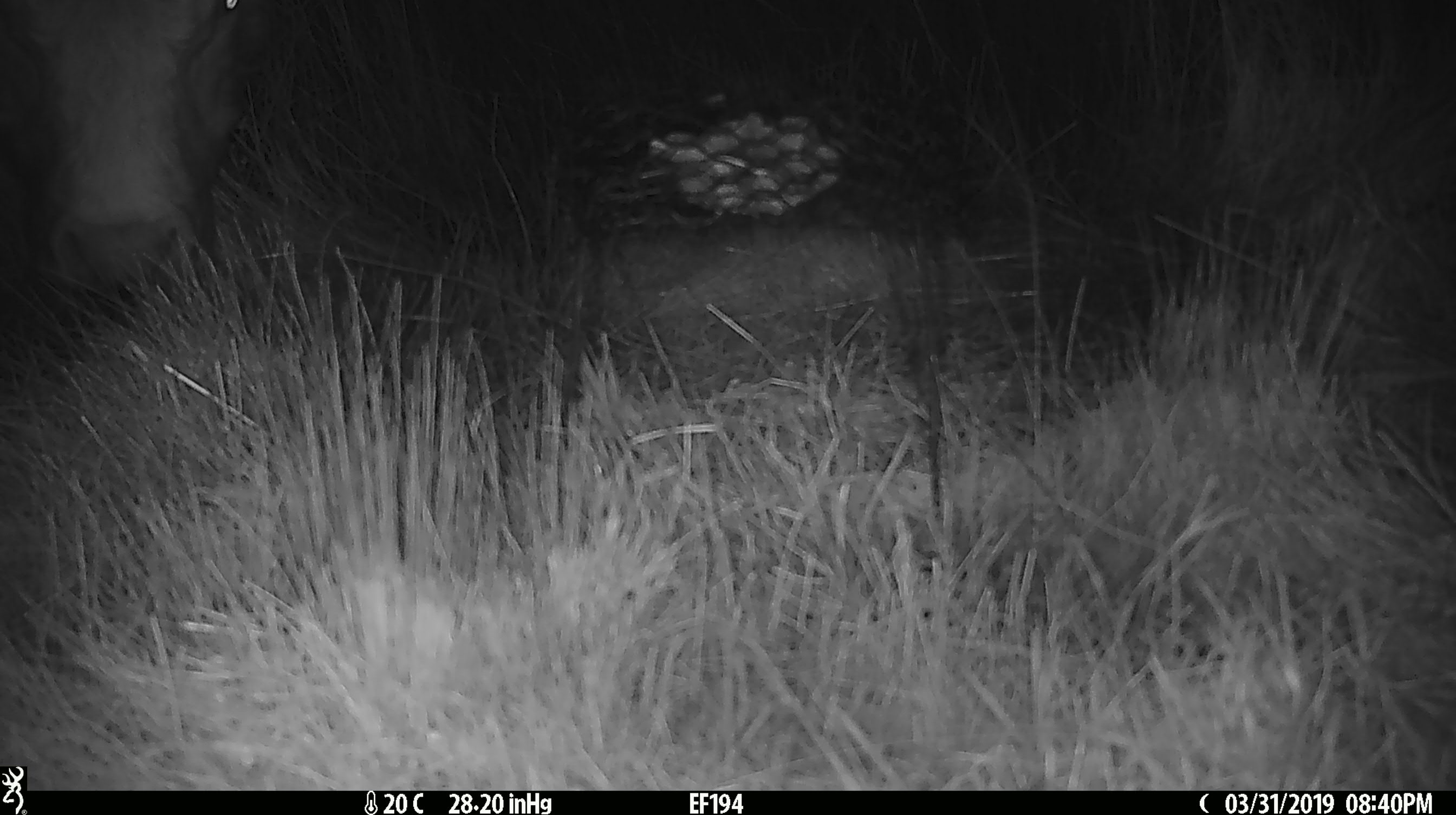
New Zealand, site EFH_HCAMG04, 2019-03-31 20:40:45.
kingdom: Animalia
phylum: Chordata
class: Mammalia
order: Artiodactyla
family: Bovidae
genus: Bos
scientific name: Bos taurus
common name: domestic cow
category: cow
Cow (domestic cow) (Bos taurus).